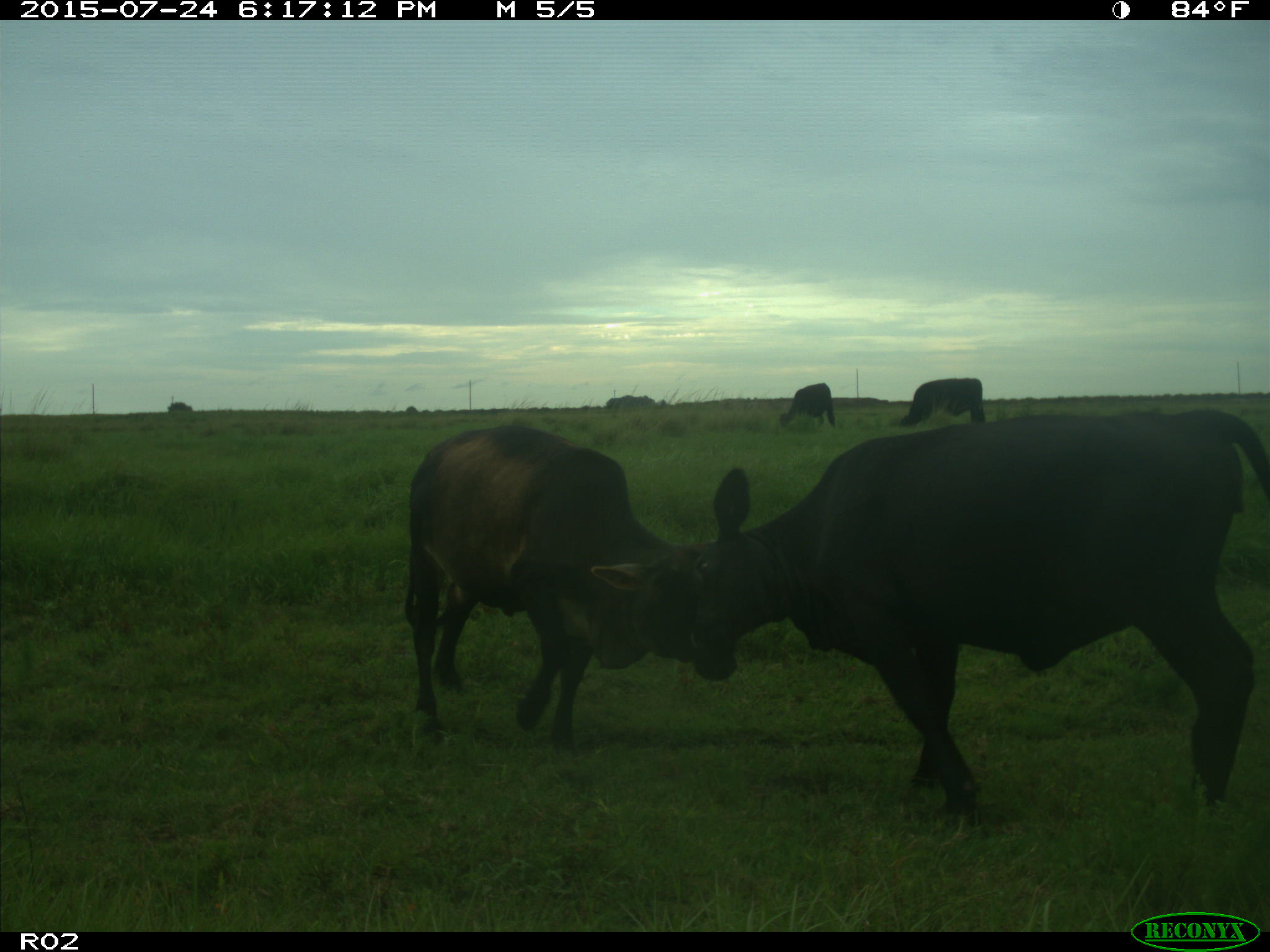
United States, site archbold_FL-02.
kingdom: Animalia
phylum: Chordata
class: Mammalia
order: Artiodactyla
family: Bovidae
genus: Bos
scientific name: Bos taurus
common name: domestic cow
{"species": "Bos taurus (domestic cow)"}